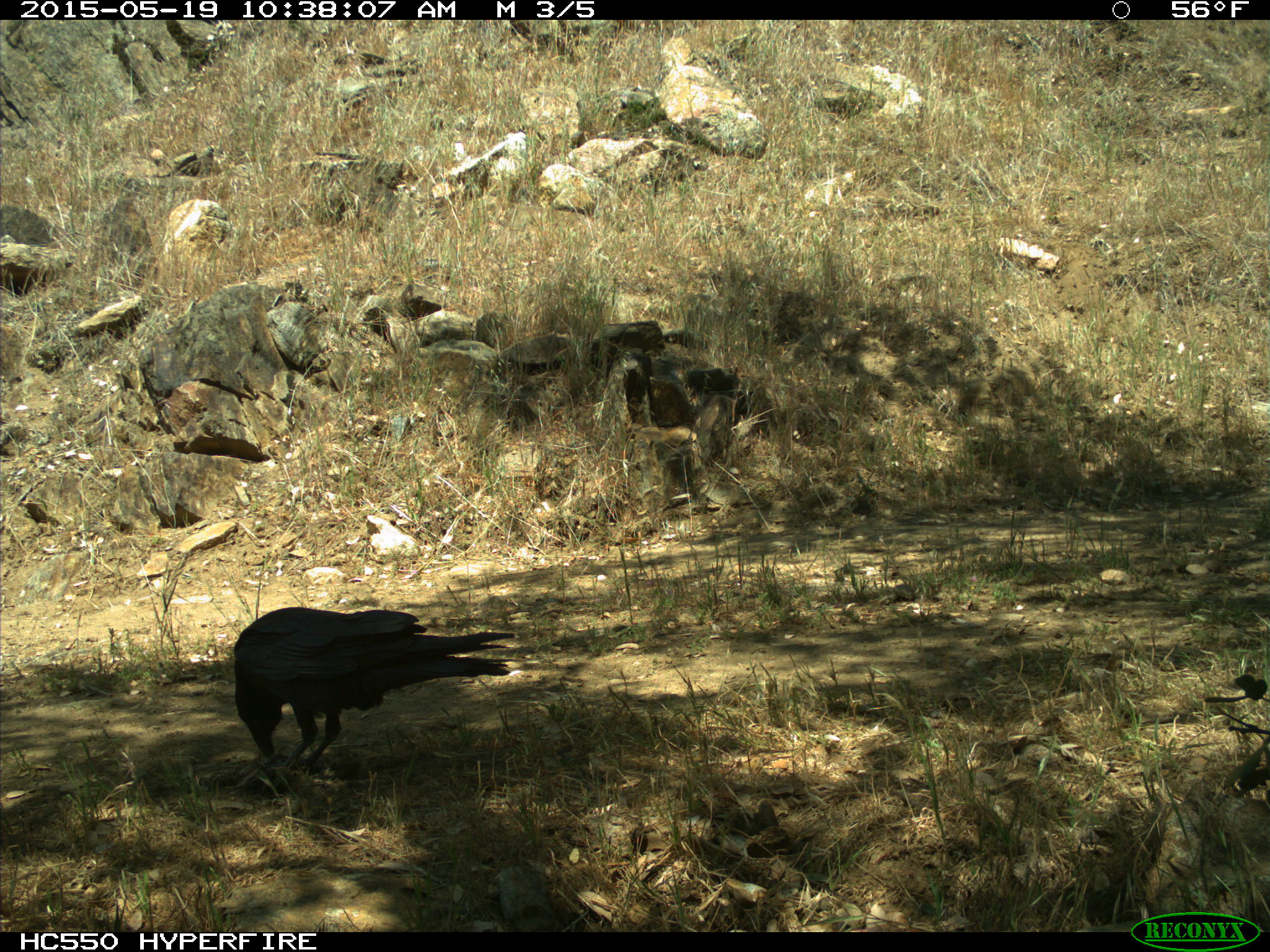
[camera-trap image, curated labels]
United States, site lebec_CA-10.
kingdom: Animalia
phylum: Chordata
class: Aves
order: Passeriformes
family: Corvidae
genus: Corvus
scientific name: Corvus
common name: crows and ravens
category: unidentified corvus